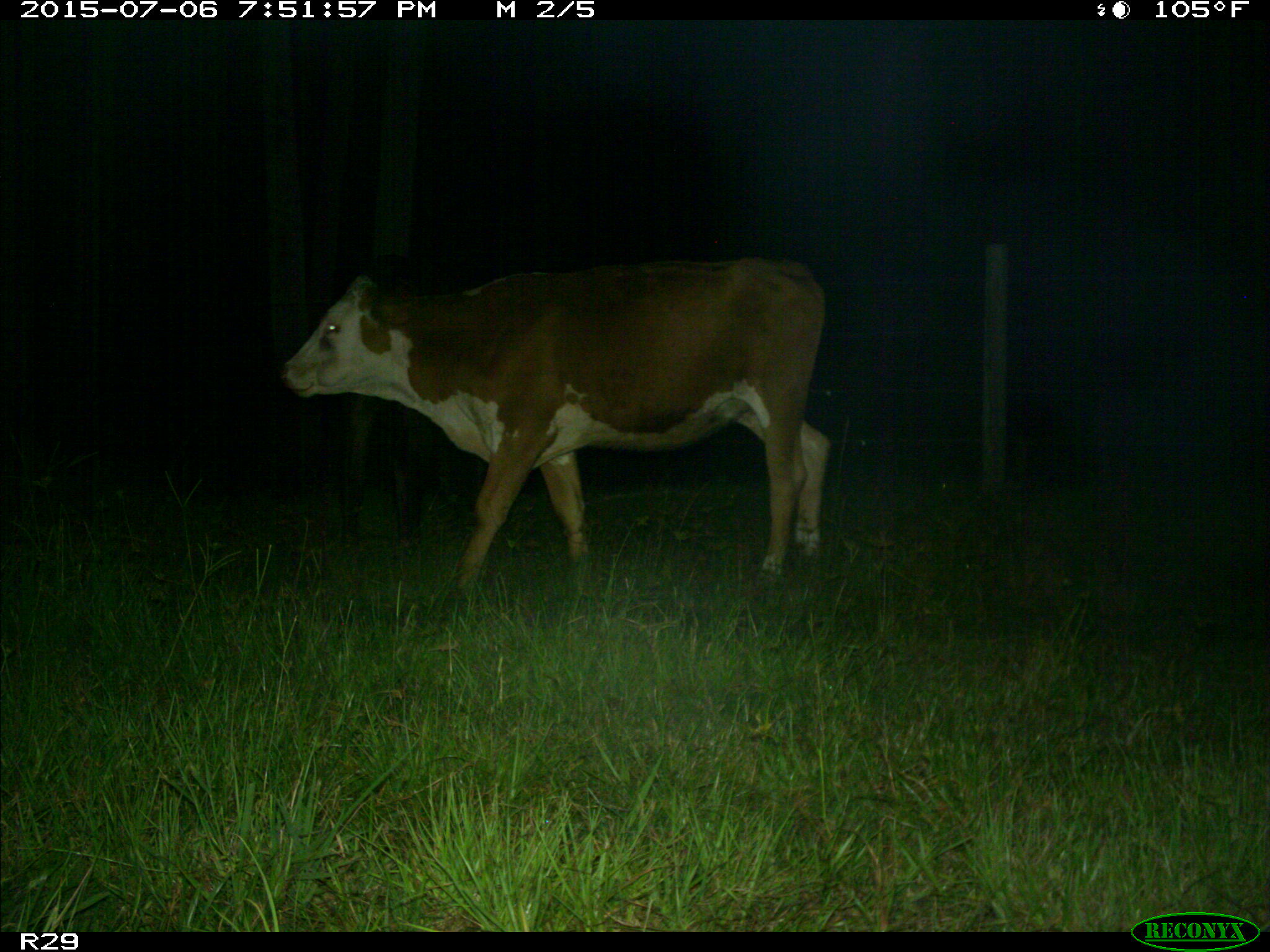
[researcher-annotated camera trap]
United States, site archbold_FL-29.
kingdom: Animalia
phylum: Chordata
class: Mammalia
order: Artiodactyla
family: Bovidae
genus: Bos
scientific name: Bos taurus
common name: domestic cow